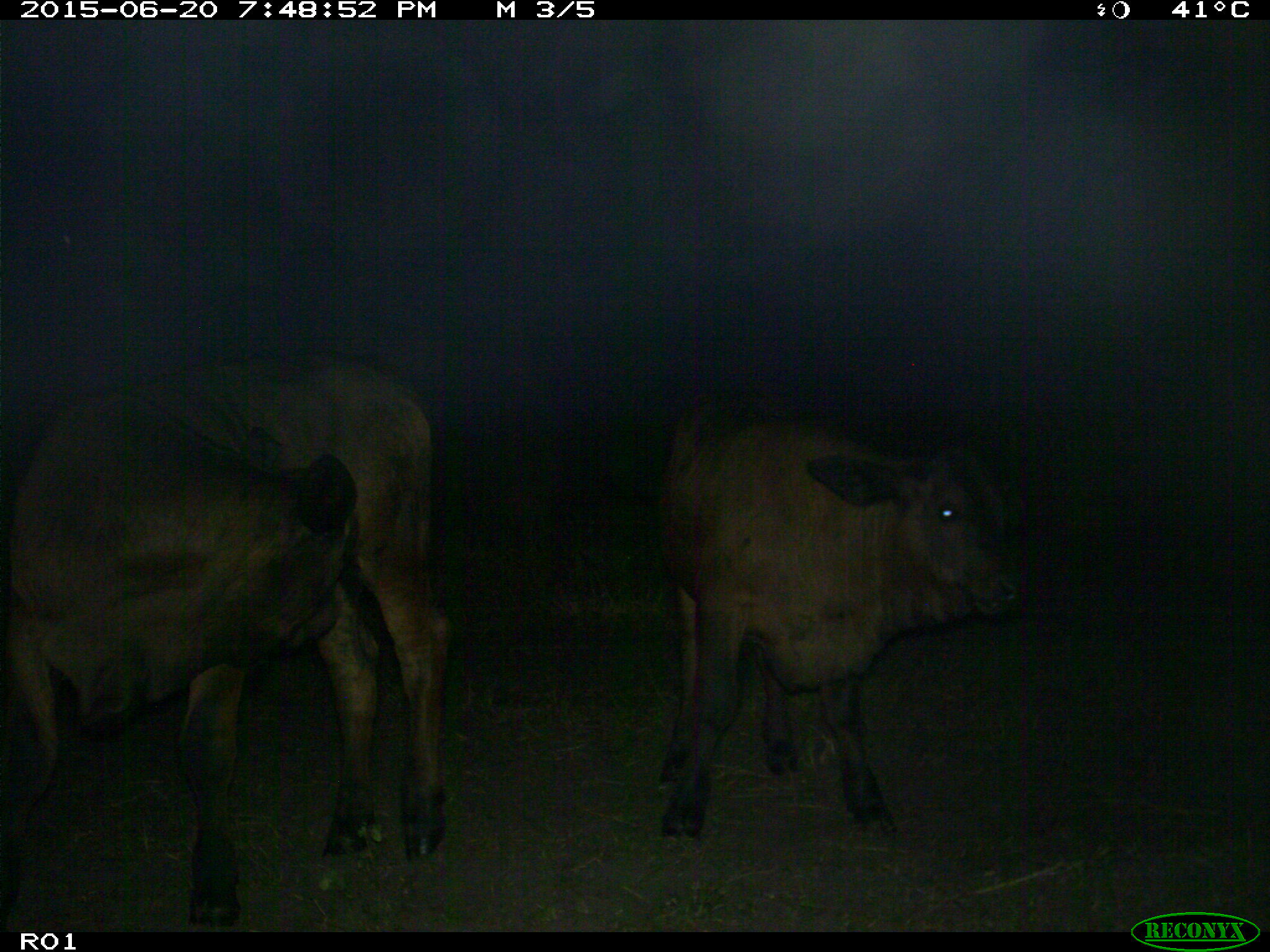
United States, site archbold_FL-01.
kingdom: Animalia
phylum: Chordata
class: Mammalia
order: Artiodactyla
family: Bovidae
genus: Bos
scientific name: Bos taurus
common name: domestic cow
Bos taurus (domestic cow).